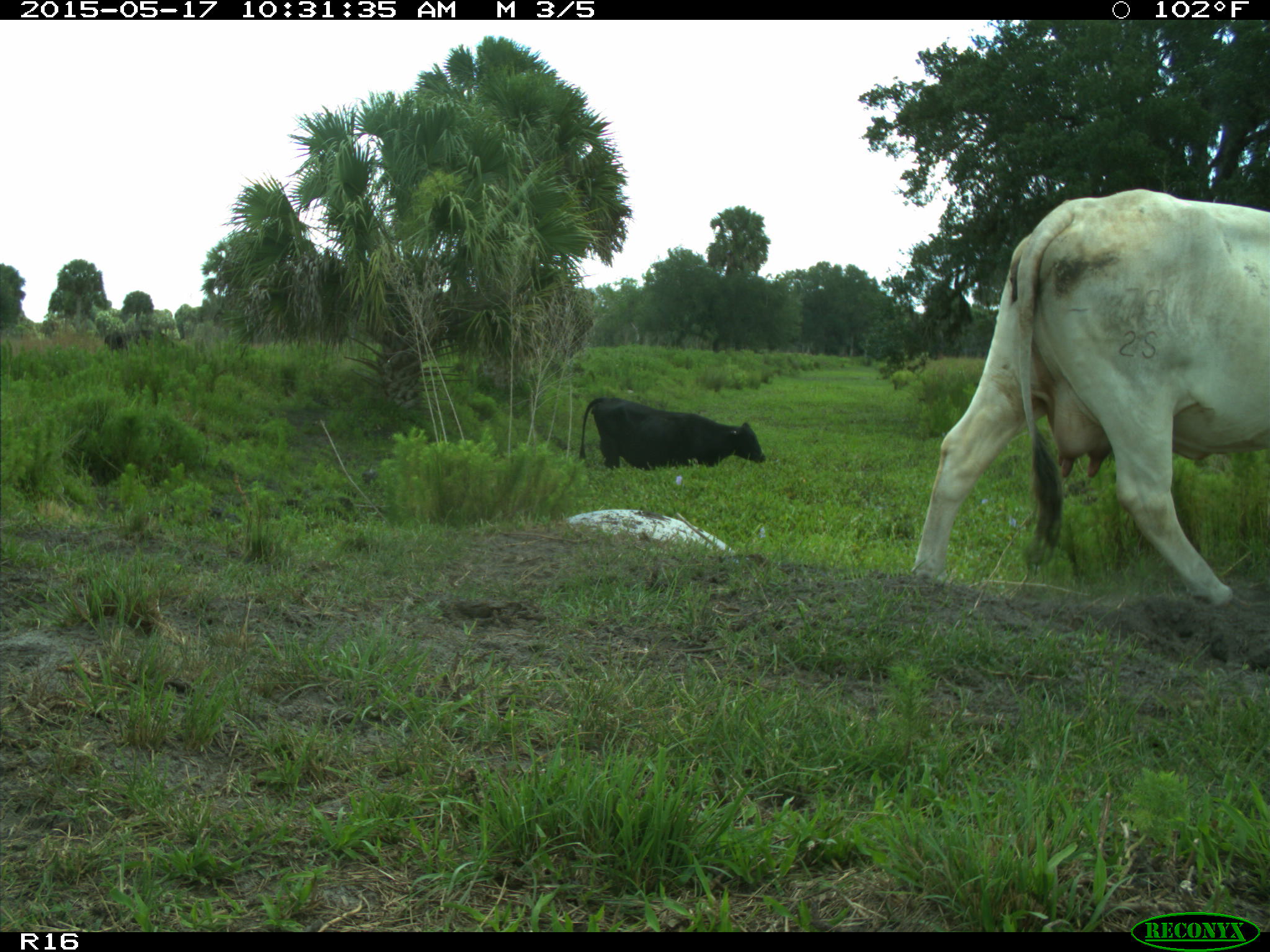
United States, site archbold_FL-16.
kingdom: Animalia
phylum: Chordata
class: Mammalia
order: Artiodactyla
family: Bovidae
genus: Bos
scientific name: Bos taurus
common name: domestic cow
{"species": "Bos taurus (domestic cow)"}